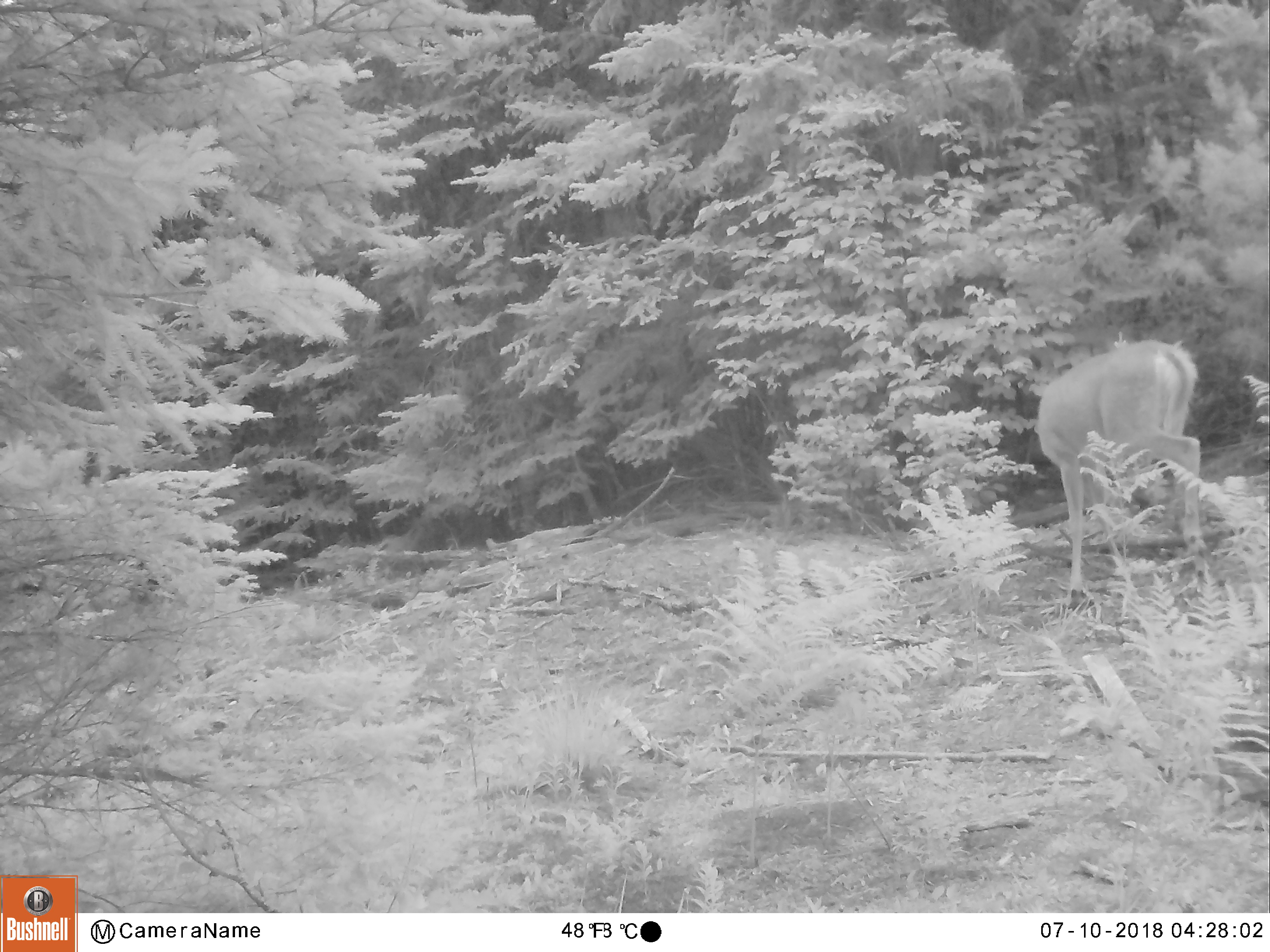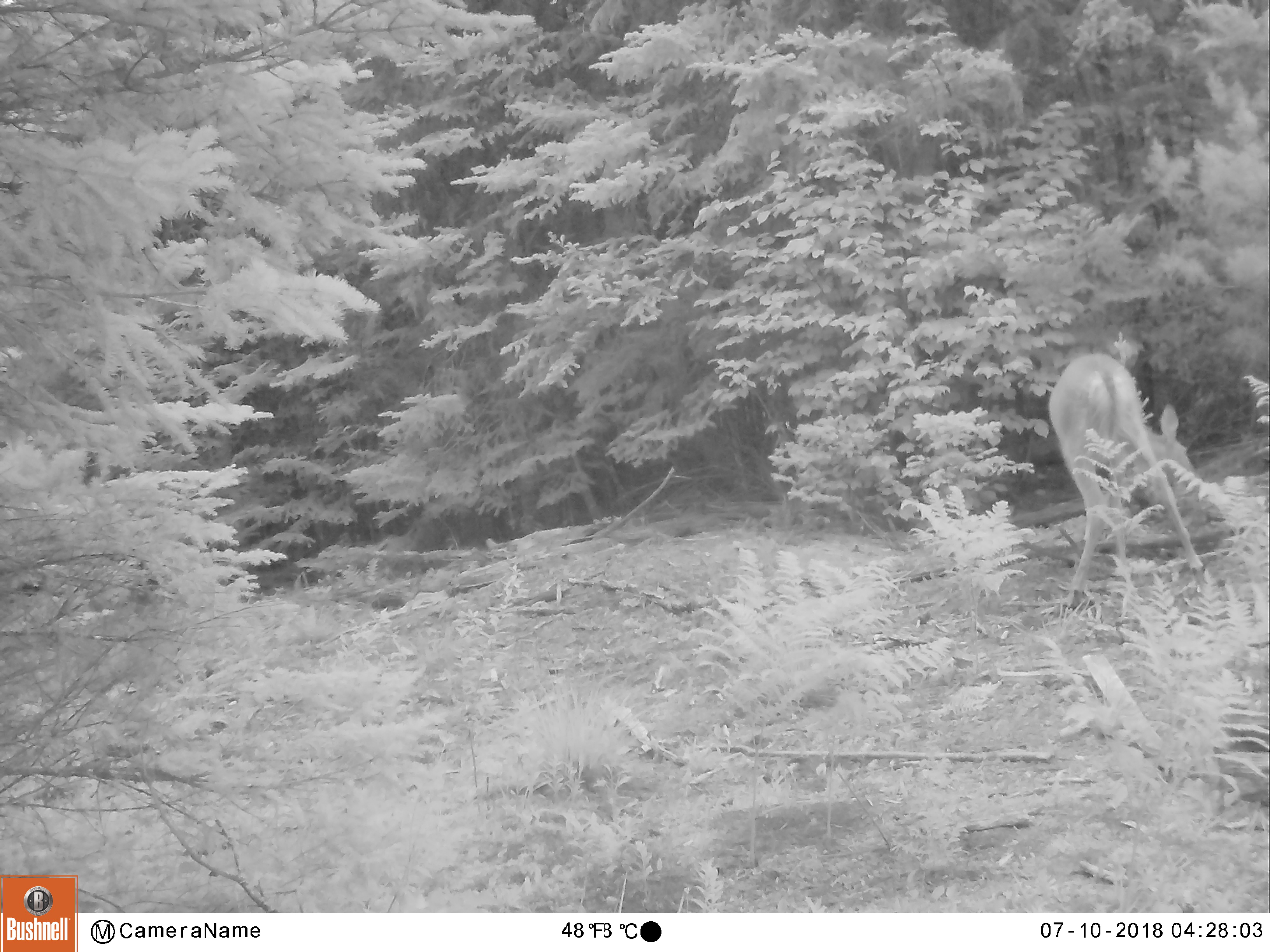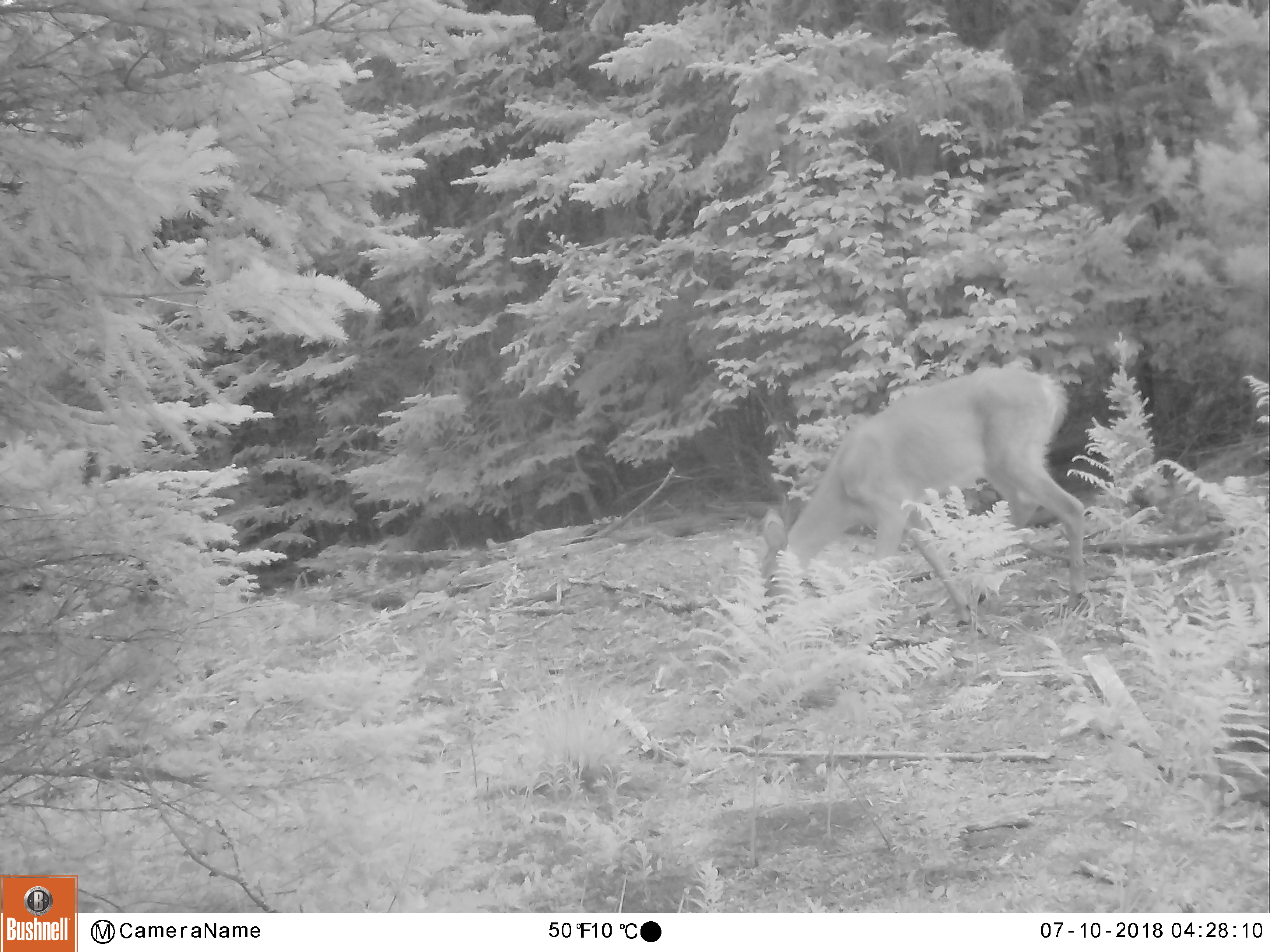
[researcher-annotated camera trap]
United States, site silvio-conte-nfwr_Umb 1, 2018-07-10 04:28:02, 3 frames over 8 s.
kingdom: Animalia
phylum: Chordata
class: Mammalia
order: Artiodactyla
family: Cervidae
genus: Odocoileus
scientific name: Odocoileus virginianus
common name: white-tailed deer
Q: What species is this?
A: White-tailed deer (Odocoileus virginianus).